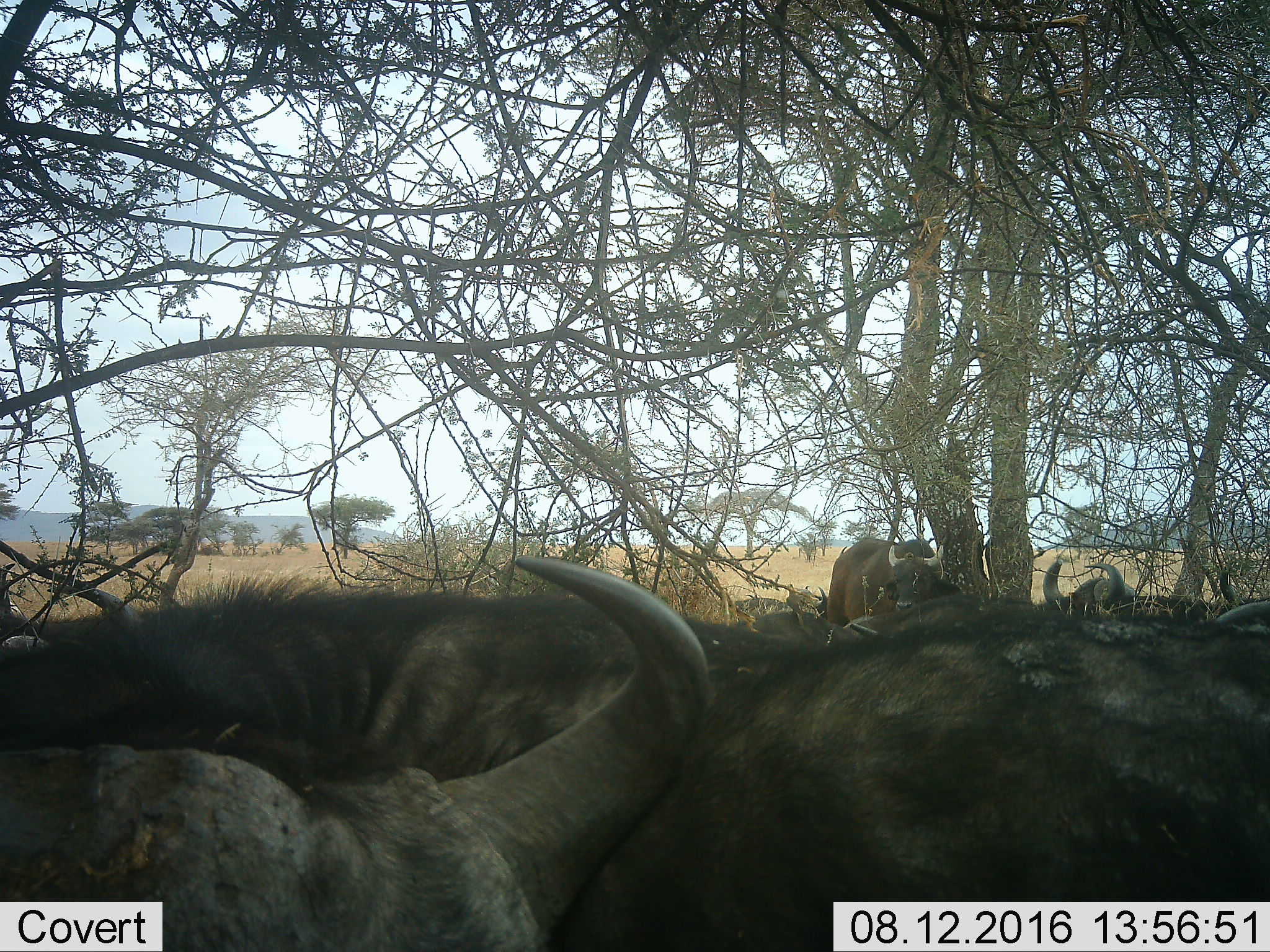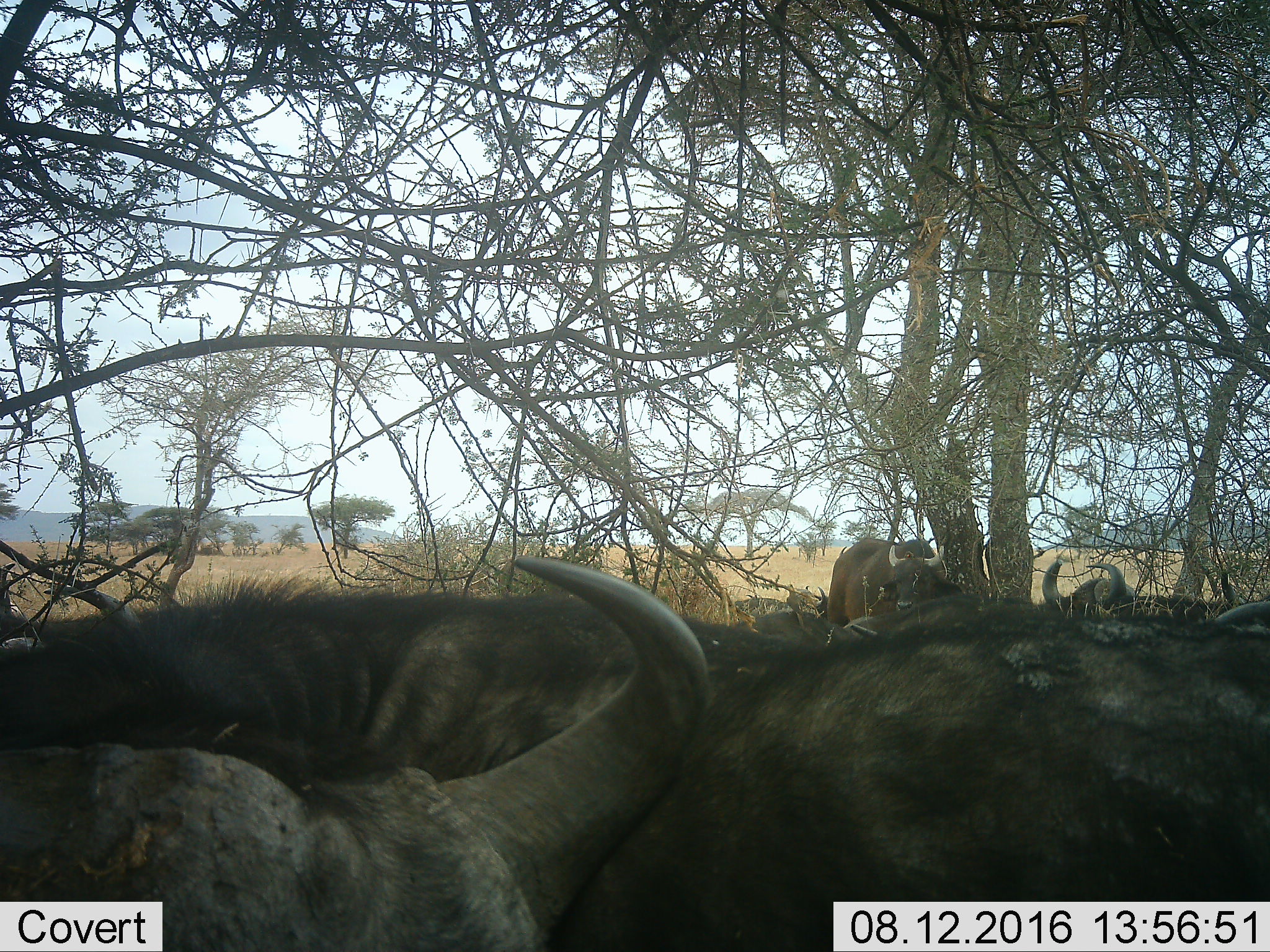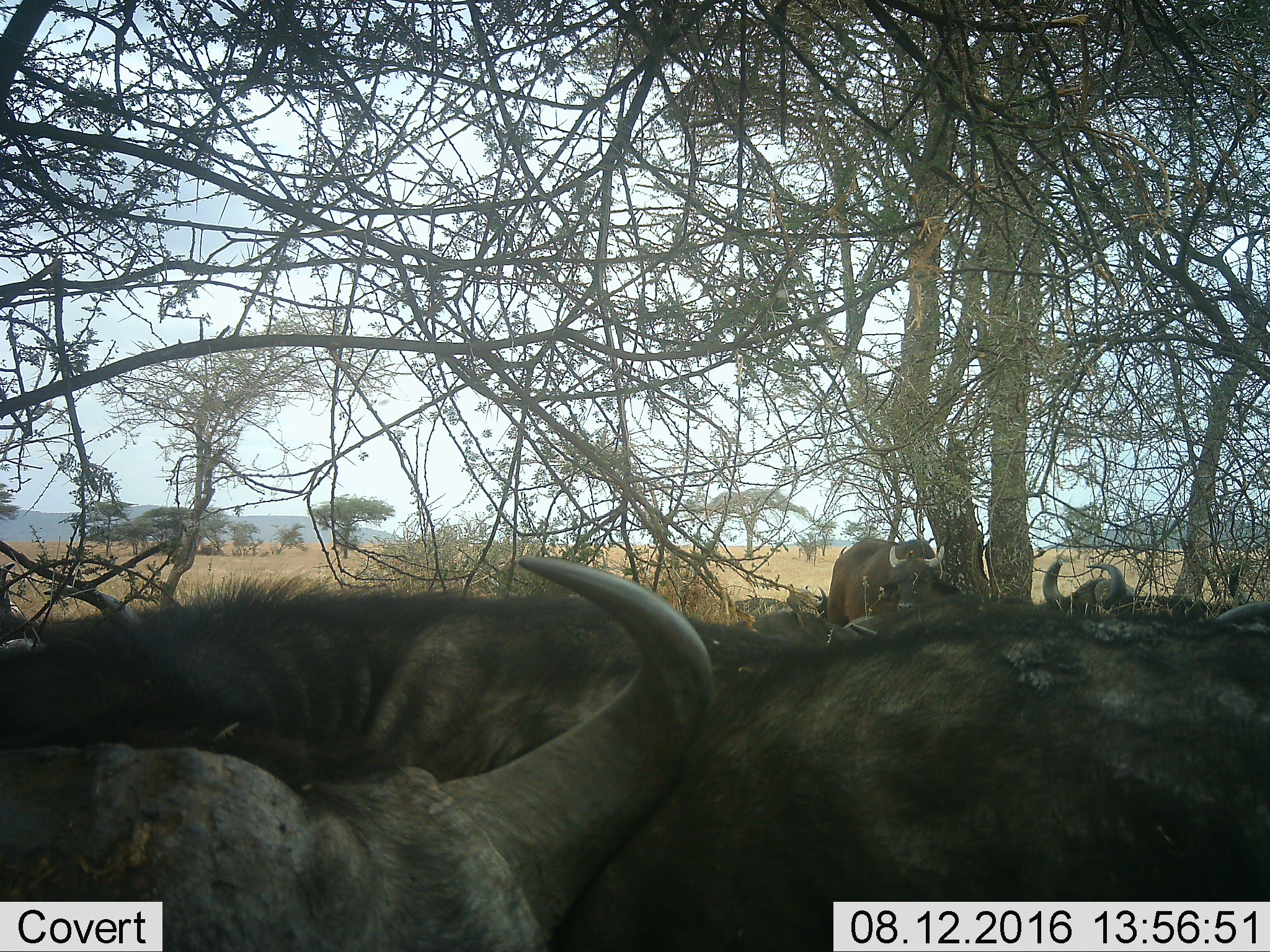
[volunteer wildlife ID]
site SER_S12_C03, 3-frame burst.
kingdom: Animalia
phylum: Chordata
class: Mammalia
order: Artiodactyla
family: Bovidae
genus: Syncerus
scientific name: Syncerus caffer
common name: african buffalo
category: buffalo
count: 9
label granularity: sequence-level